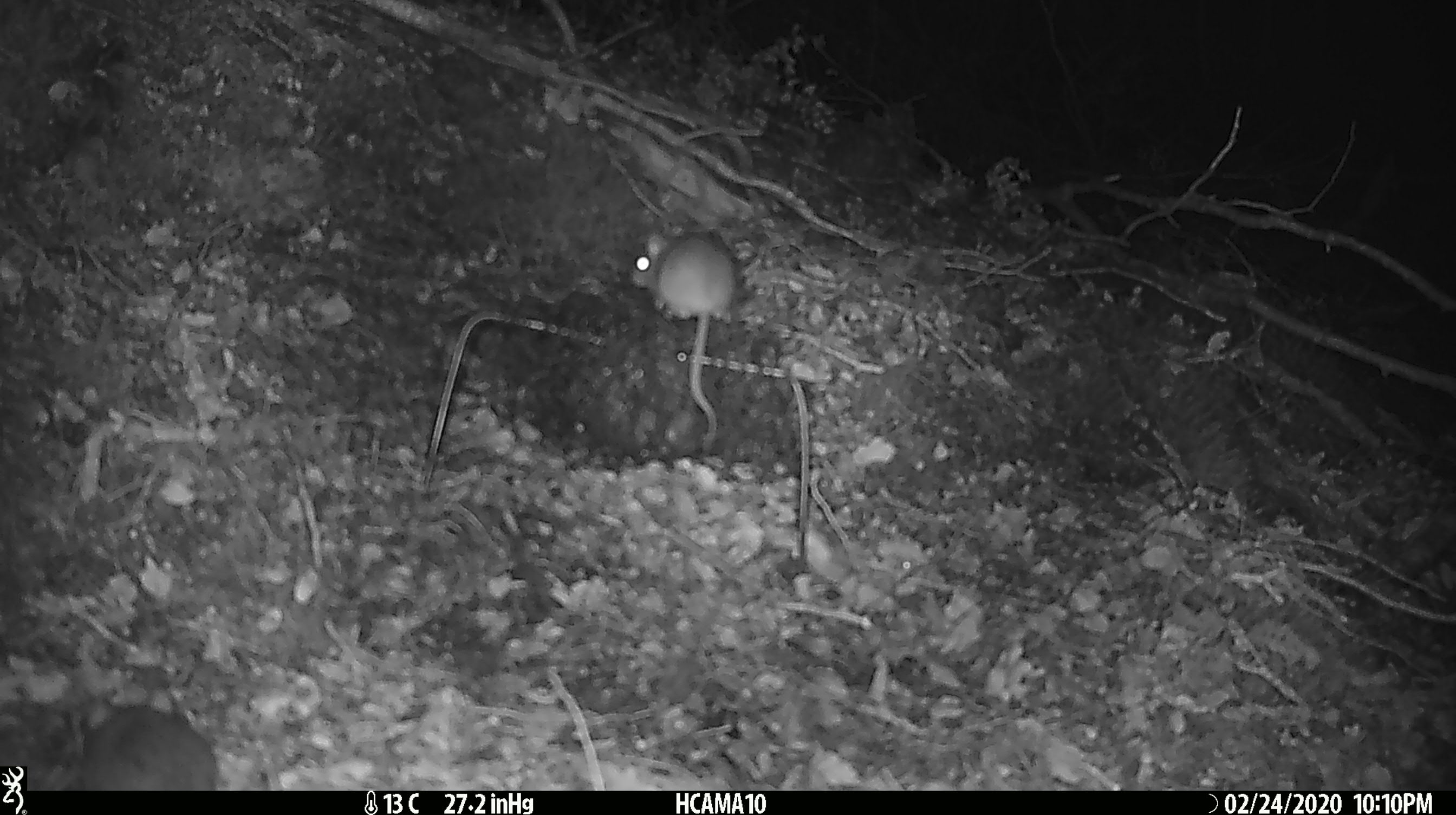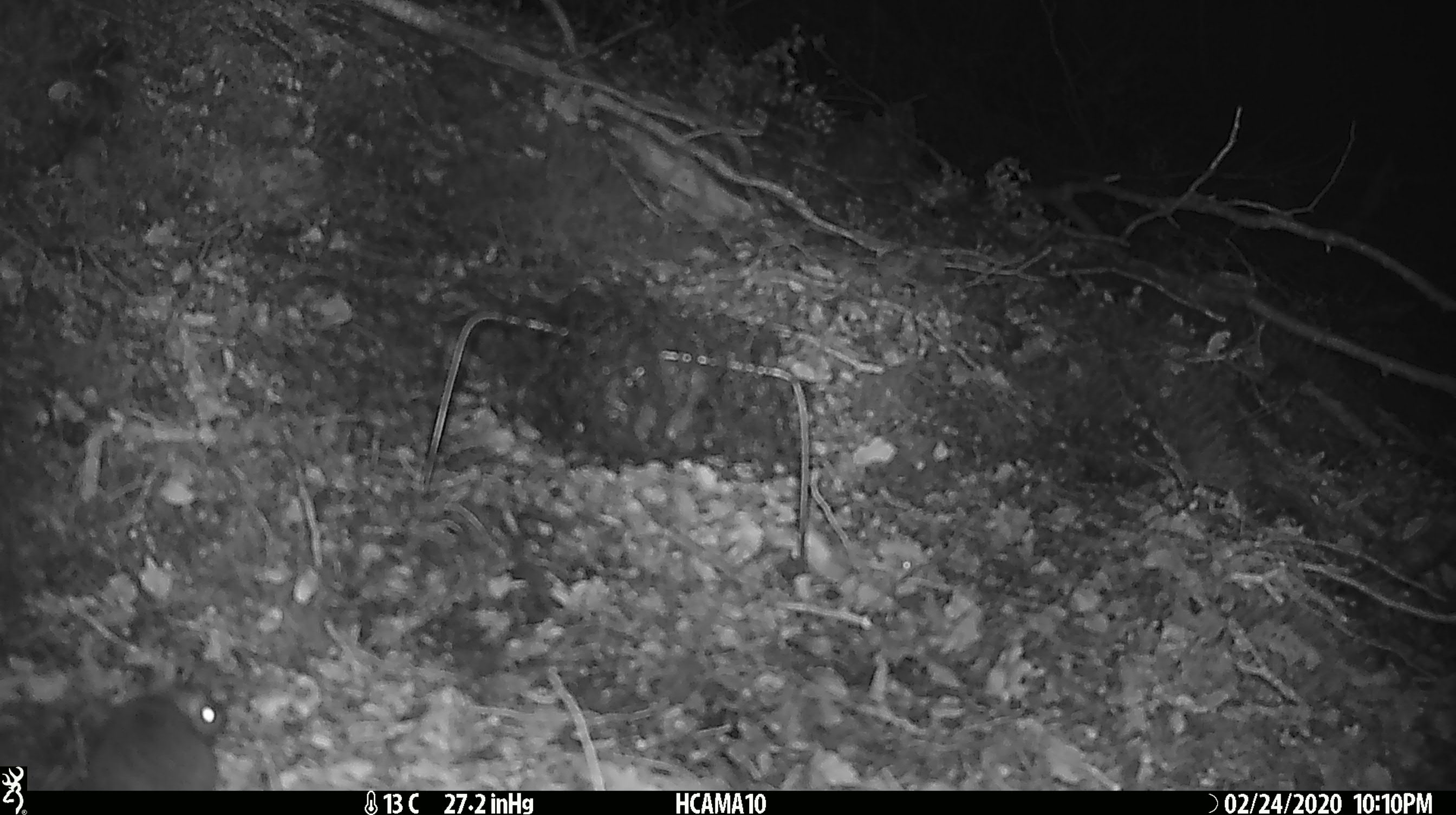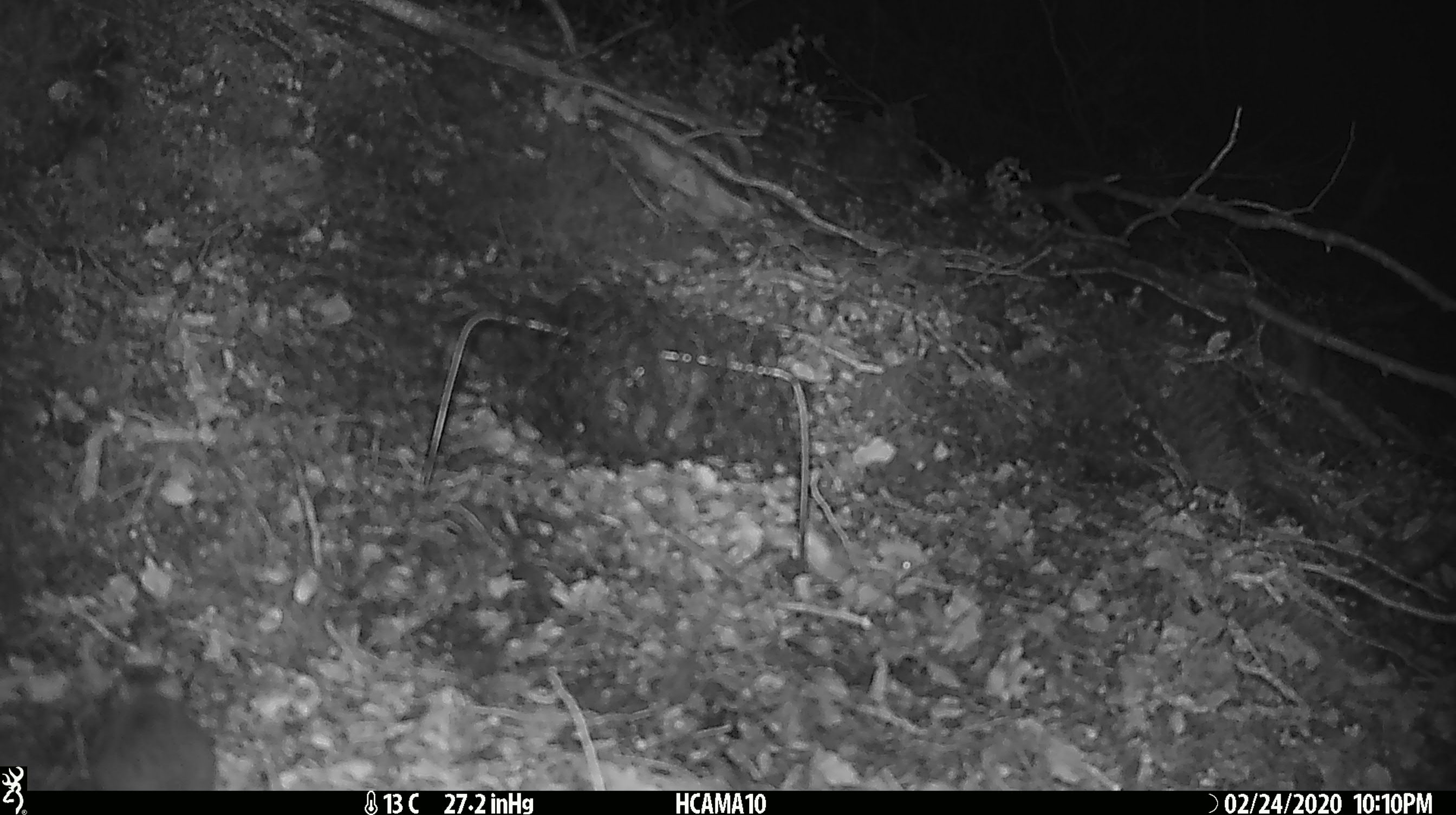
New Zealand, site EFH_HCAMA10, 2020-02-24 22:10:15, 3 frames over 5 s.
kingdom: Animalia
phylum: Chordata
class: Mammalia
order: Rodentia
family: Muridae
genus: Mus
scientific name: Mus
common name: mouse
Mouse (Mus).